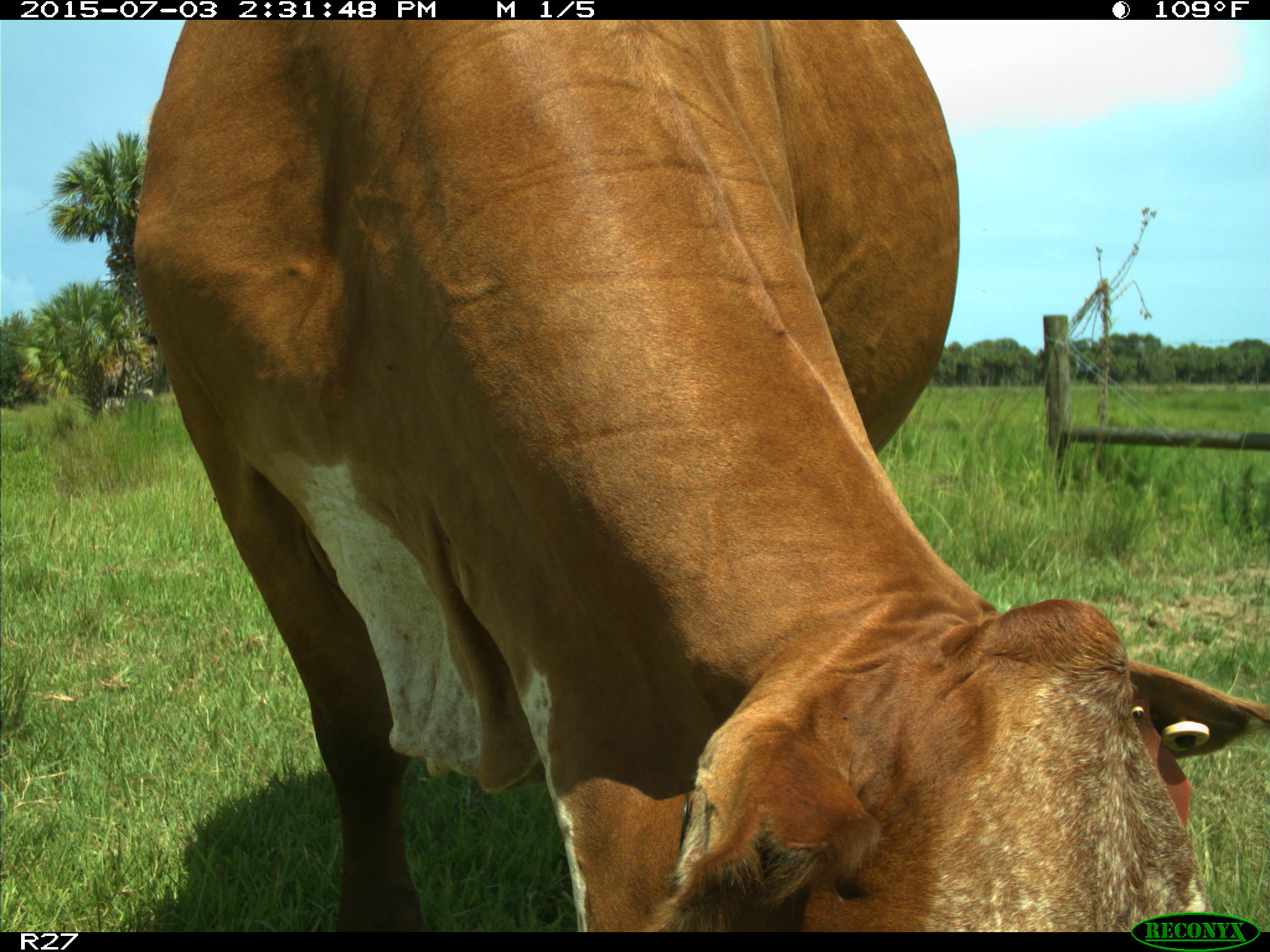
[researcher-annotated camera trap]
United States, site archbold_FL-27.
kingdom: Animalia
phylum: Chordata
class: Mammalia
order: Artiodactyla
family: Bovidae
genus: Bos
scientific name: Bos taurus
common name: domestic cow